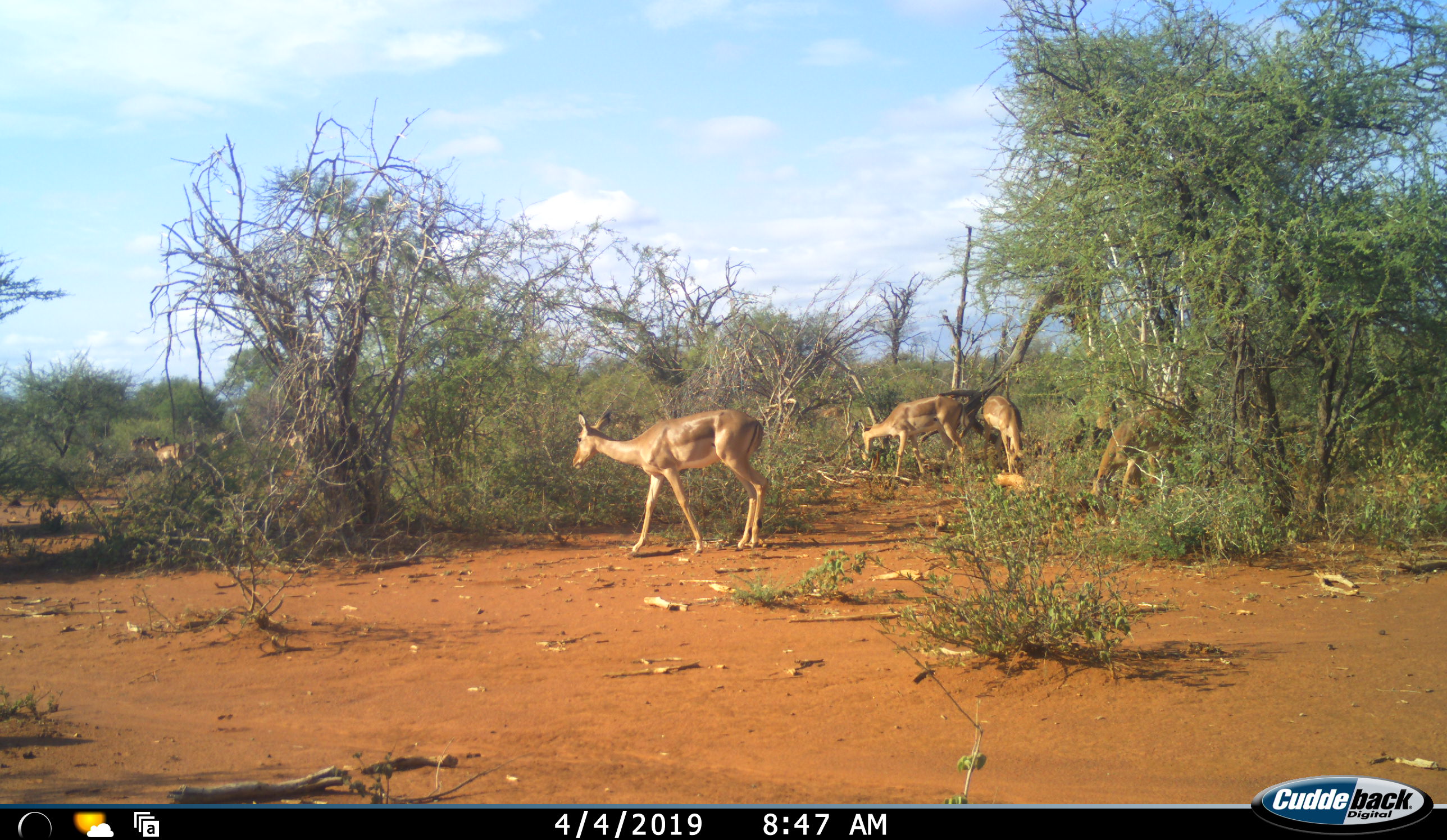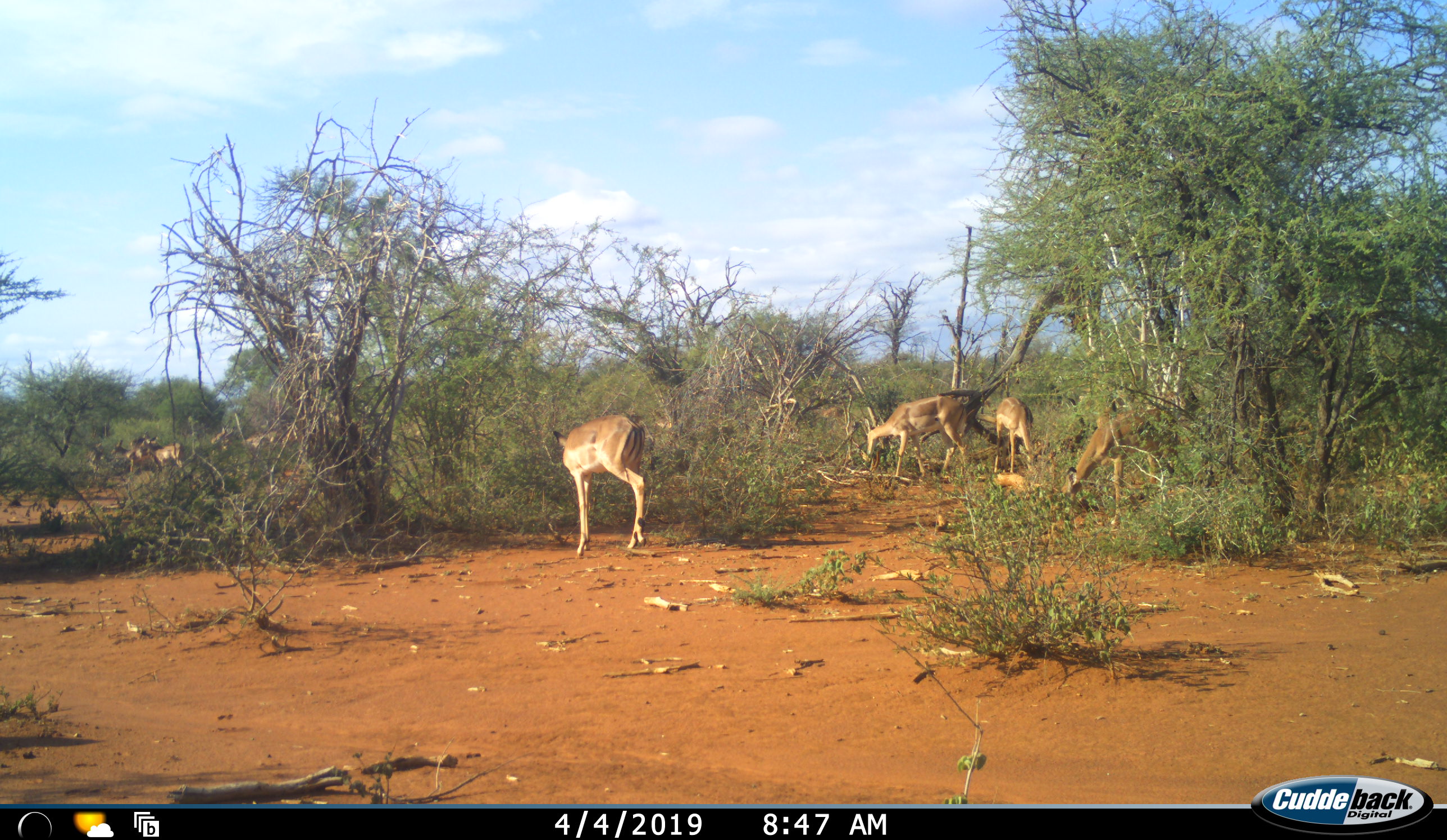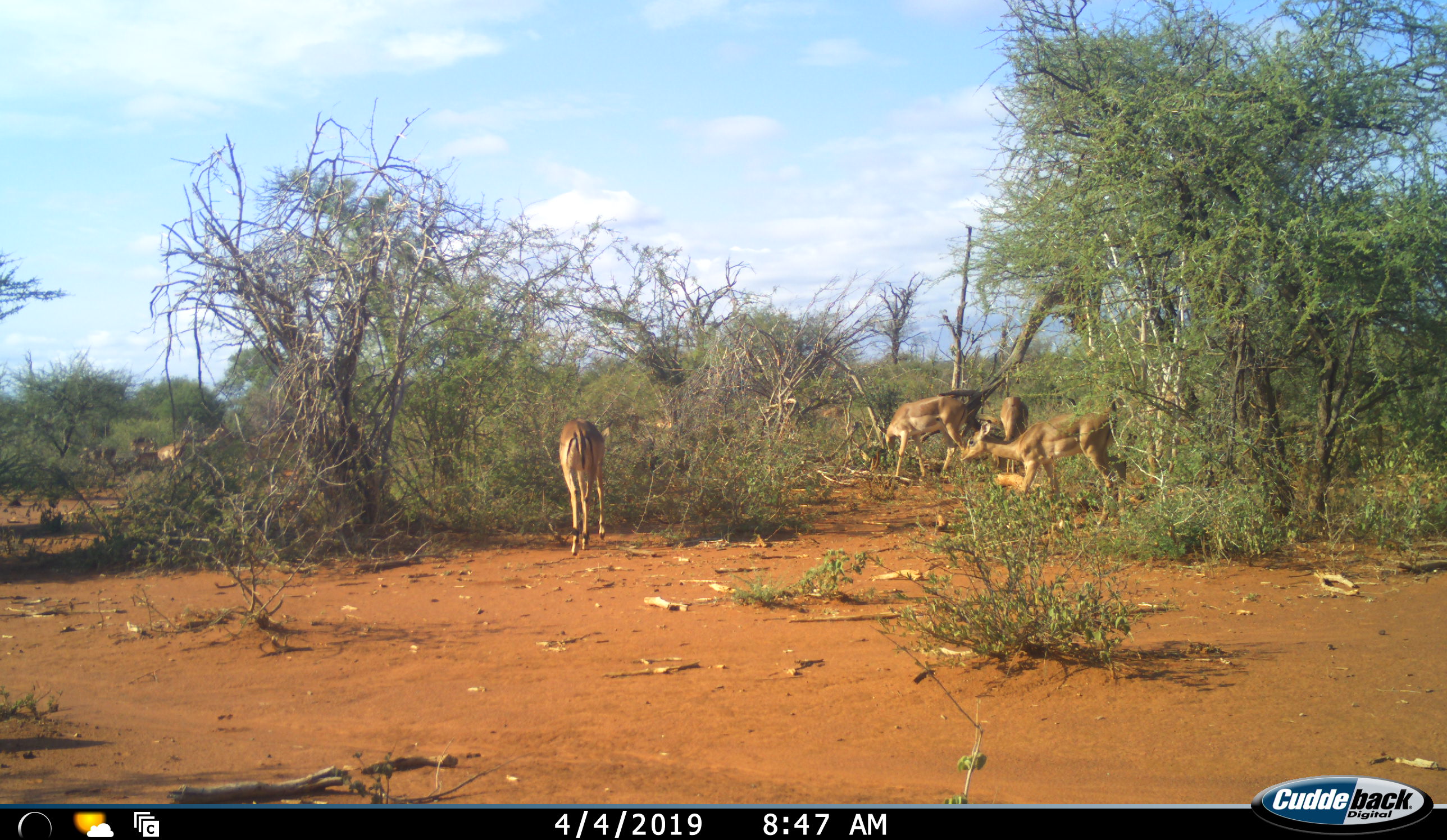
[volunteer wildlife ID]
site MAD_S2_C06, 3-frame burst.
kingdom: Animalia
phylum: Chordata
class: Mammalia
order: Artiodactyla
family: Bovidae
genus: Aepyceros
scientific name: Aepyceros melampus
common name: impala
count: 8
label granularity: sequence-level